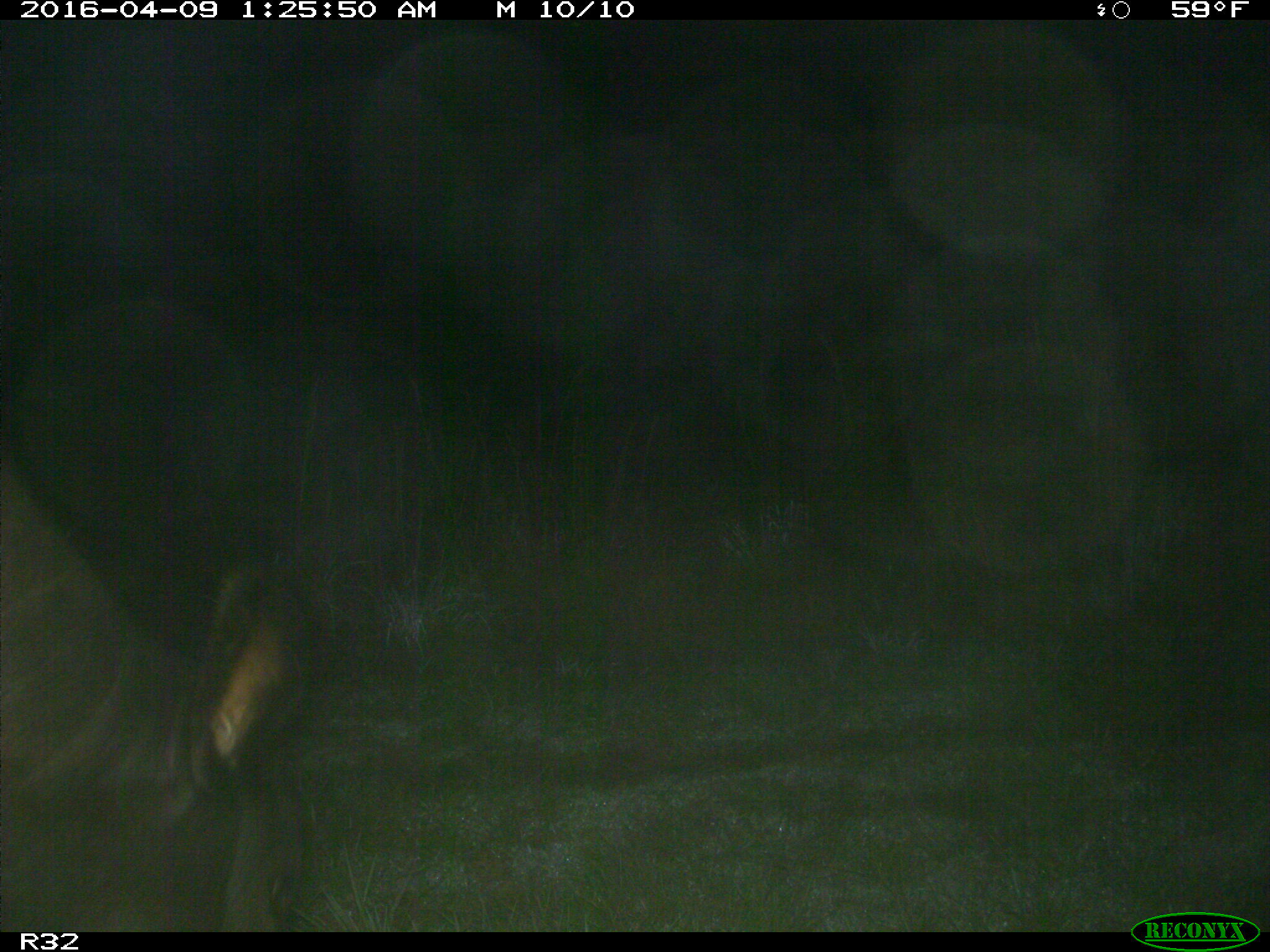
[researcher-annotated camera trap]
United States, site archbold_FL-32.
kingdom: Animalia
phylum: Chordata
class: Mammalia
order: Artiodactyla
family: Bovidae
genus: Bos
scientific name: Bos taurus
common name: domestic cow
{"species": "Bos taurus (domestic cow)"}